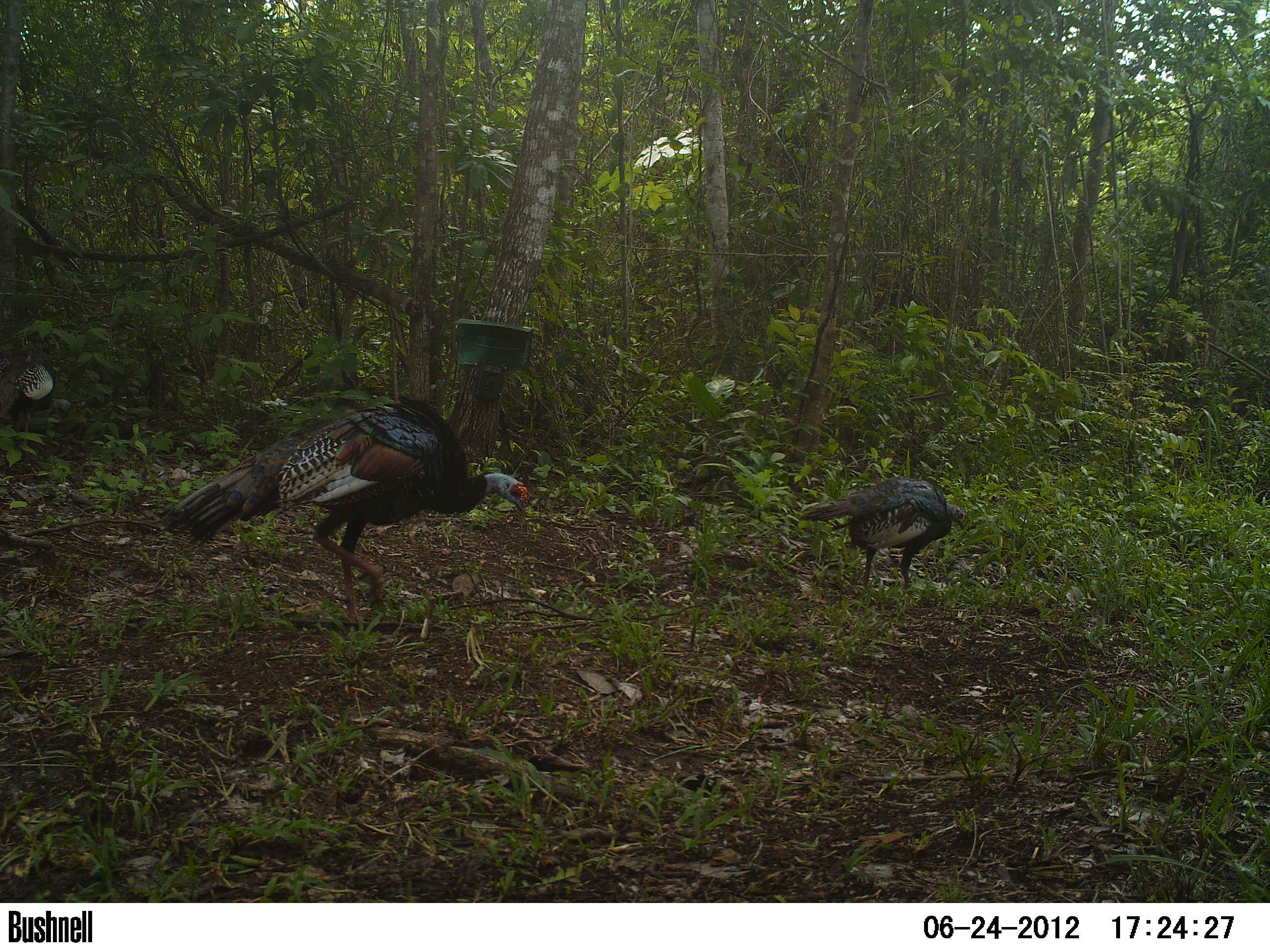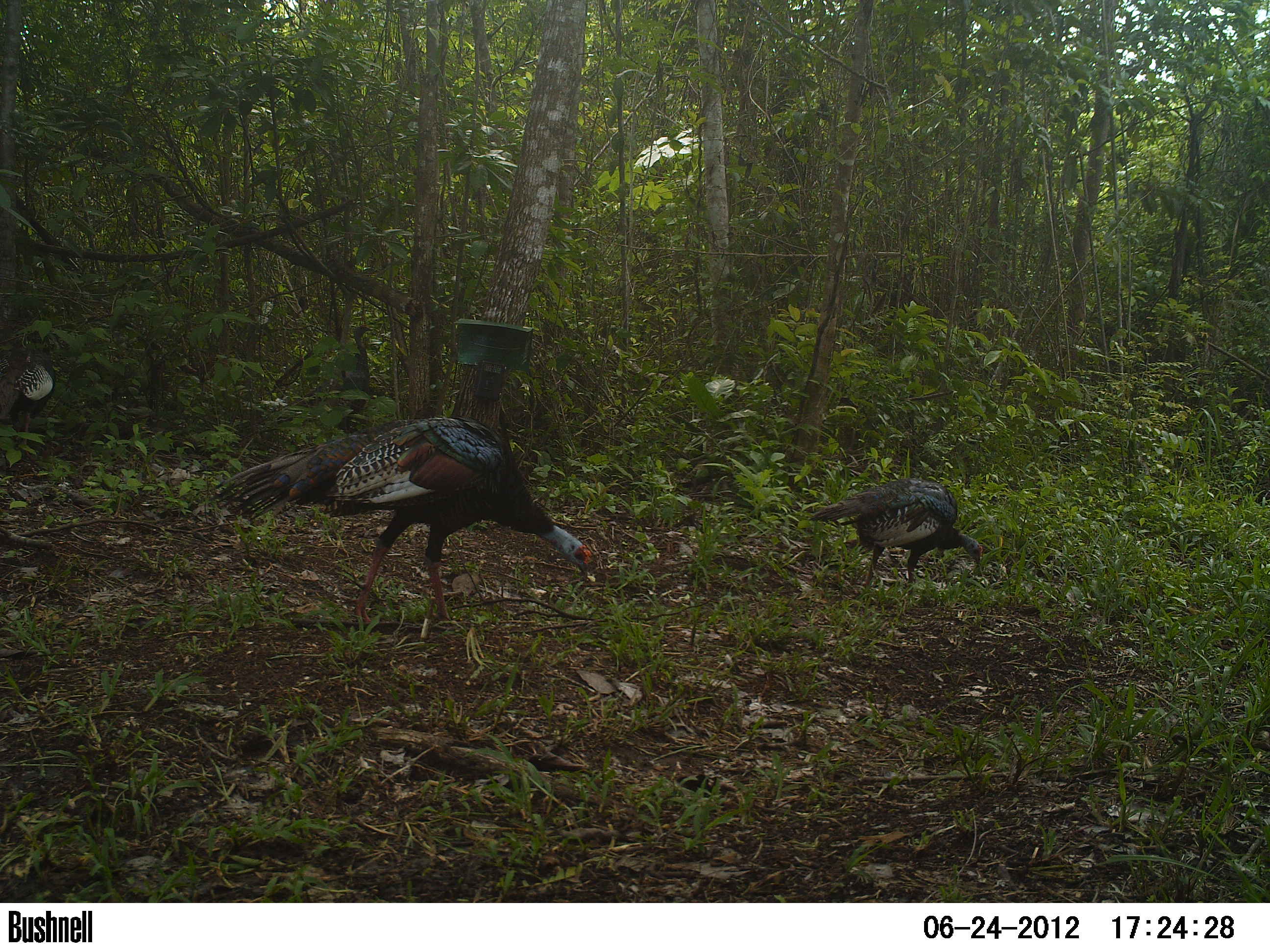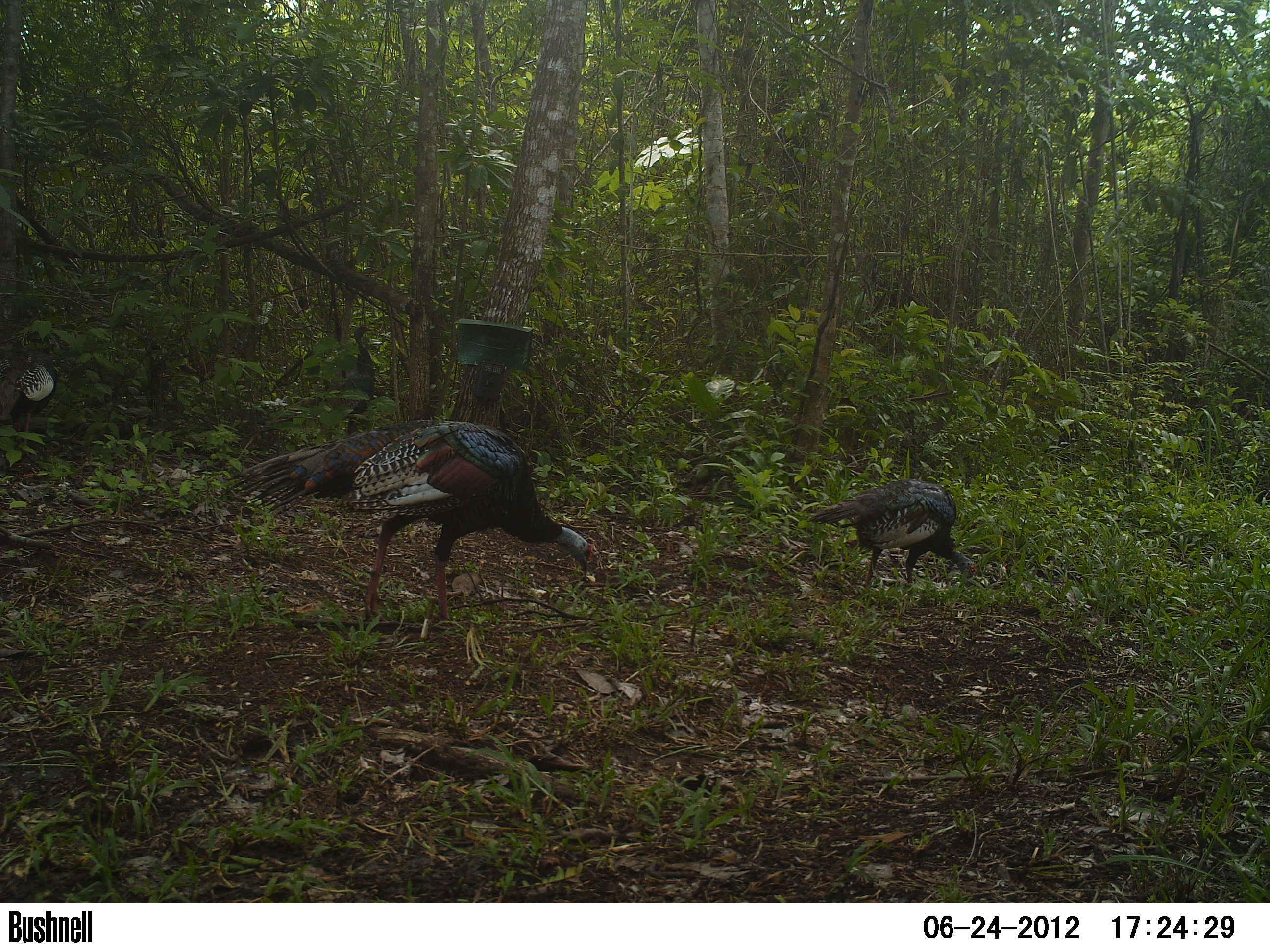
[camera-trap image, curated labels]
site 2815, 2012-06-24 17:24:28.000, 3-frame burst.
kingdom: Animalia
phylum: Chordata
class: Aves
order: Galliformes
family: Phasianidae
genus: Meleagris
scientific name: Meleagris ocellata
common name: ocellated turkey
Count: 2.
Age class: adult.